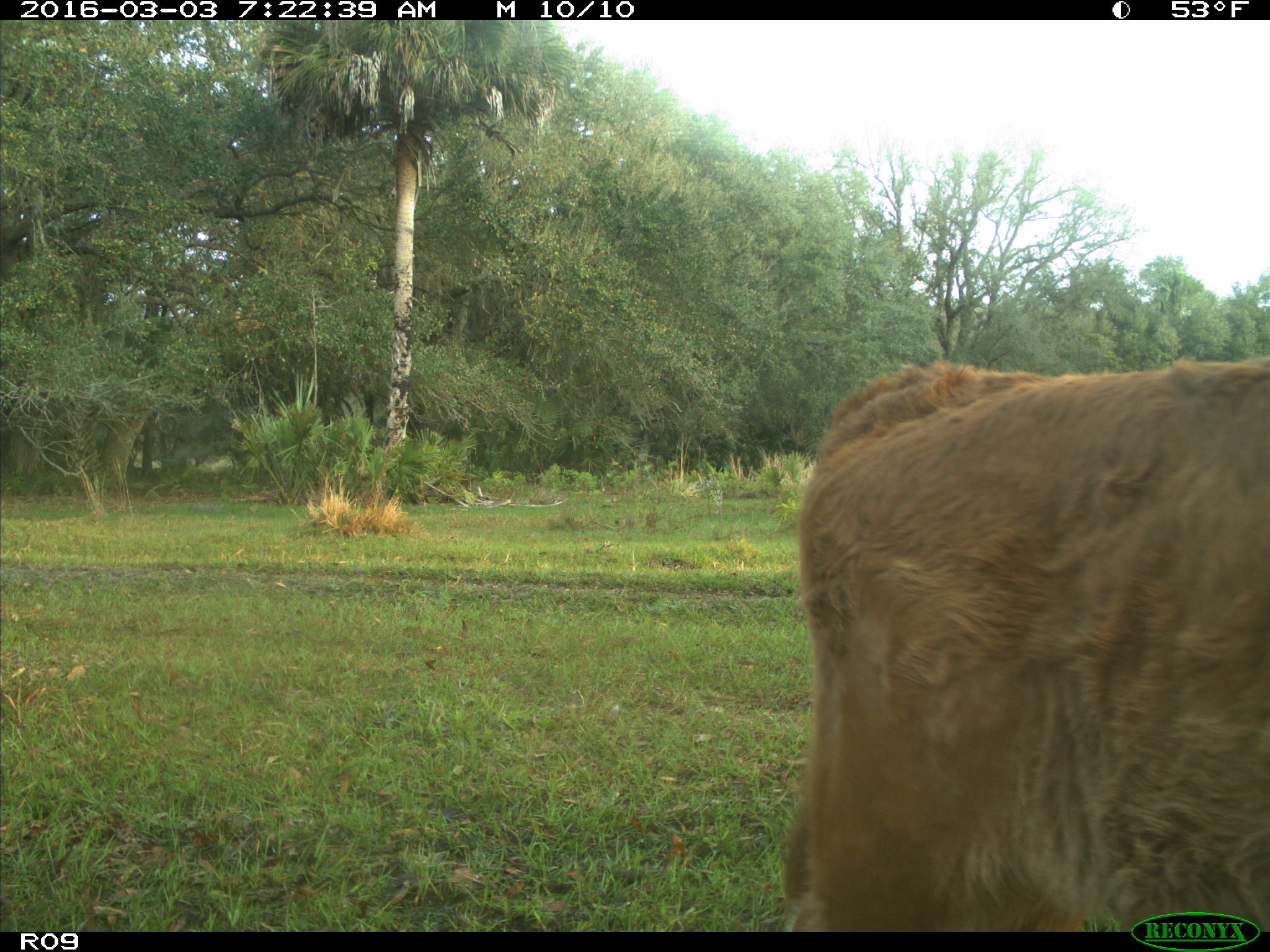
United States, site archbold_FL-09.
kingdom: Animalia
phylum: Chordata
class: Mammalia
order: Artiodactyla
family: Bovidae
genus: Bos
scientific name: Bos taurus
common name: domestic cow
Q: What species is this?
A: Bos taurus (domestic cow).